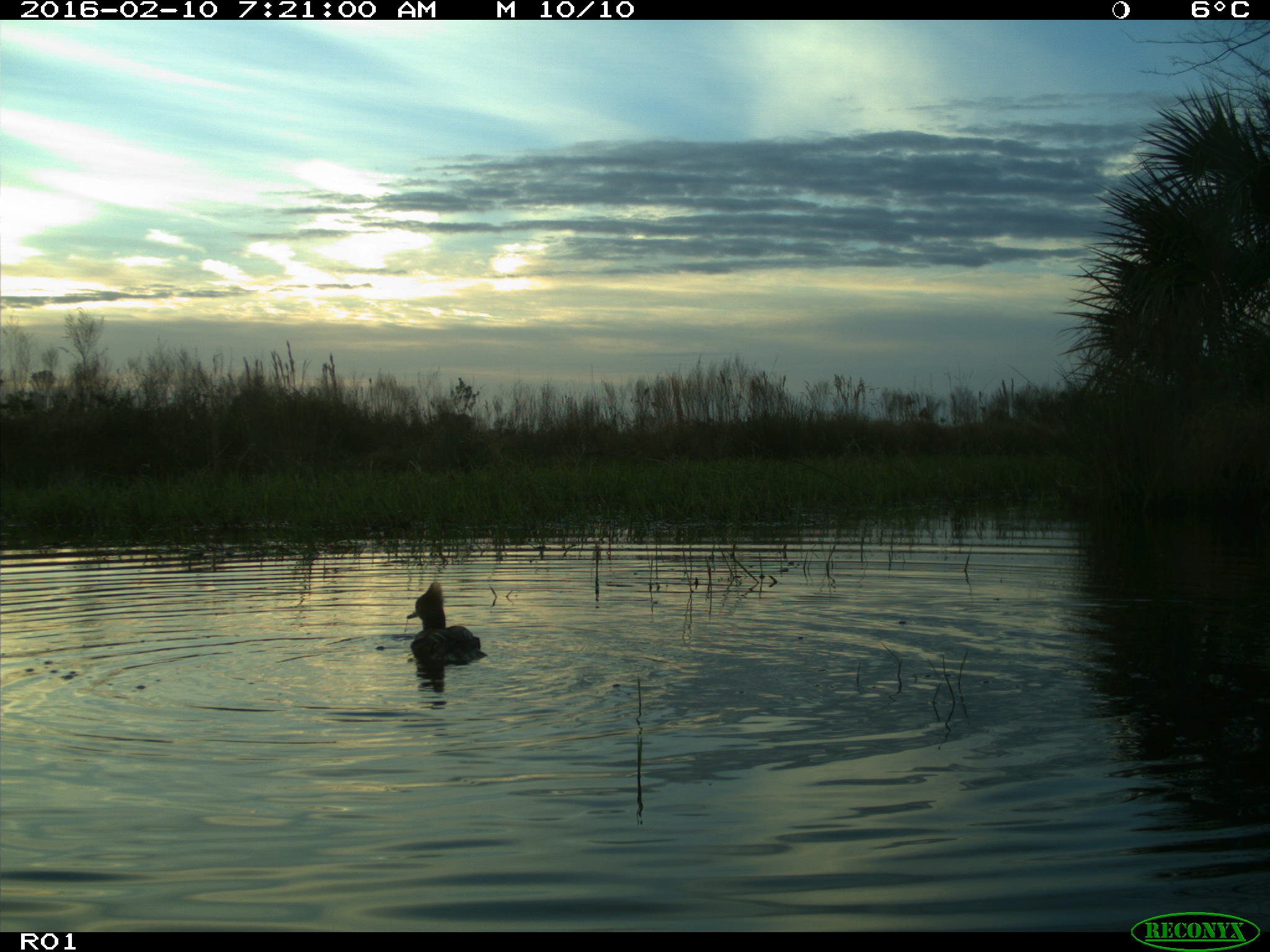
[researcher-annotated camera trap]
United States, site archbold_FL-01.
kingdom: Animalia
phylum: Chordata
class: Aves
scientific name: Aves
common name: birds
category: unidentified bird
Unidentified bird (birds) (Aves).